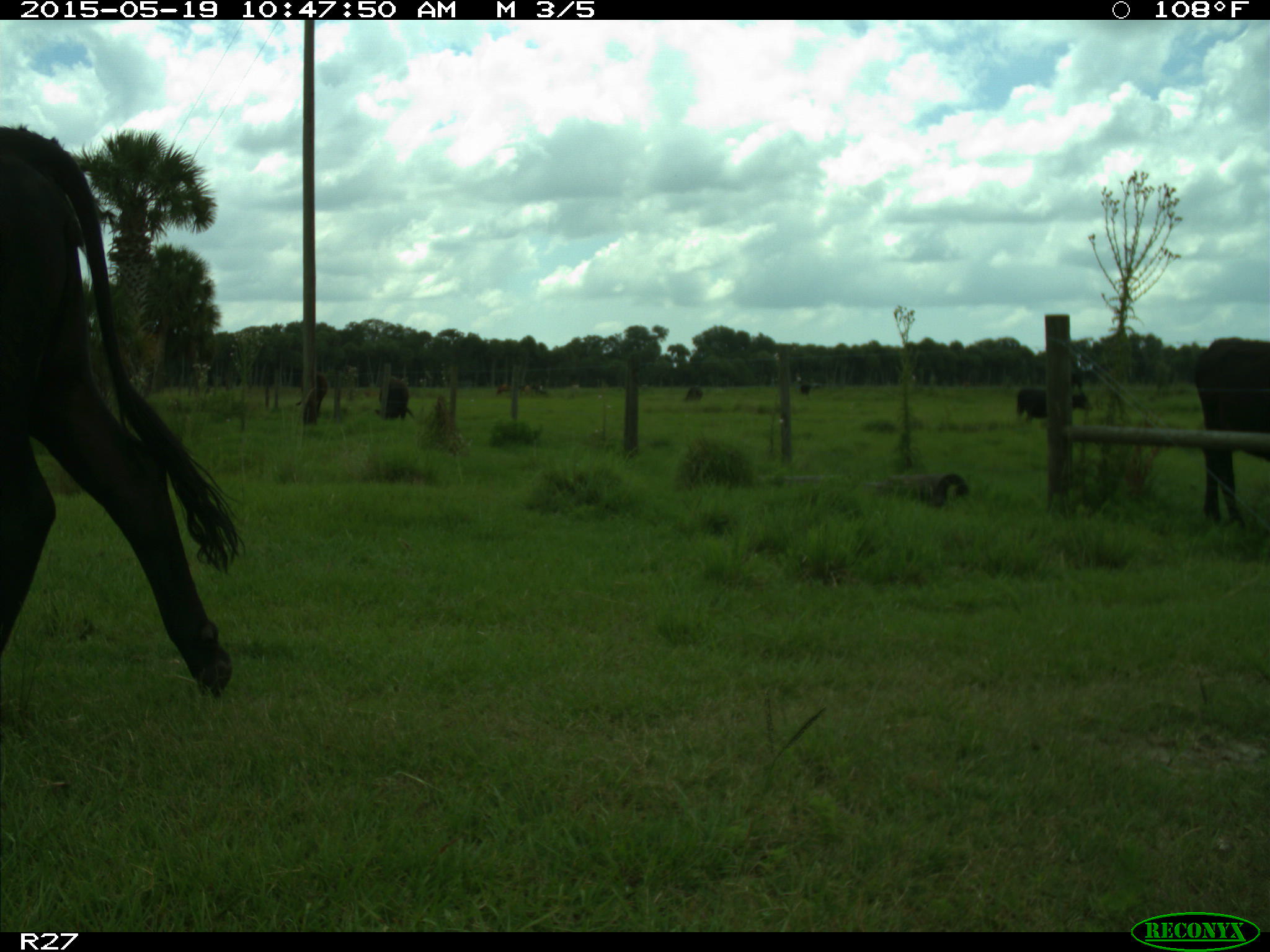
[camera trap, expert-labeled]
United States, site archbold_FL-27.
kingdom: Animalia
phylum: Chordata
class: Mammalia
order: Artiodactyla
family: Bovidae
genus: Bos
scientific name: Bos taurus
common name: domestic cow